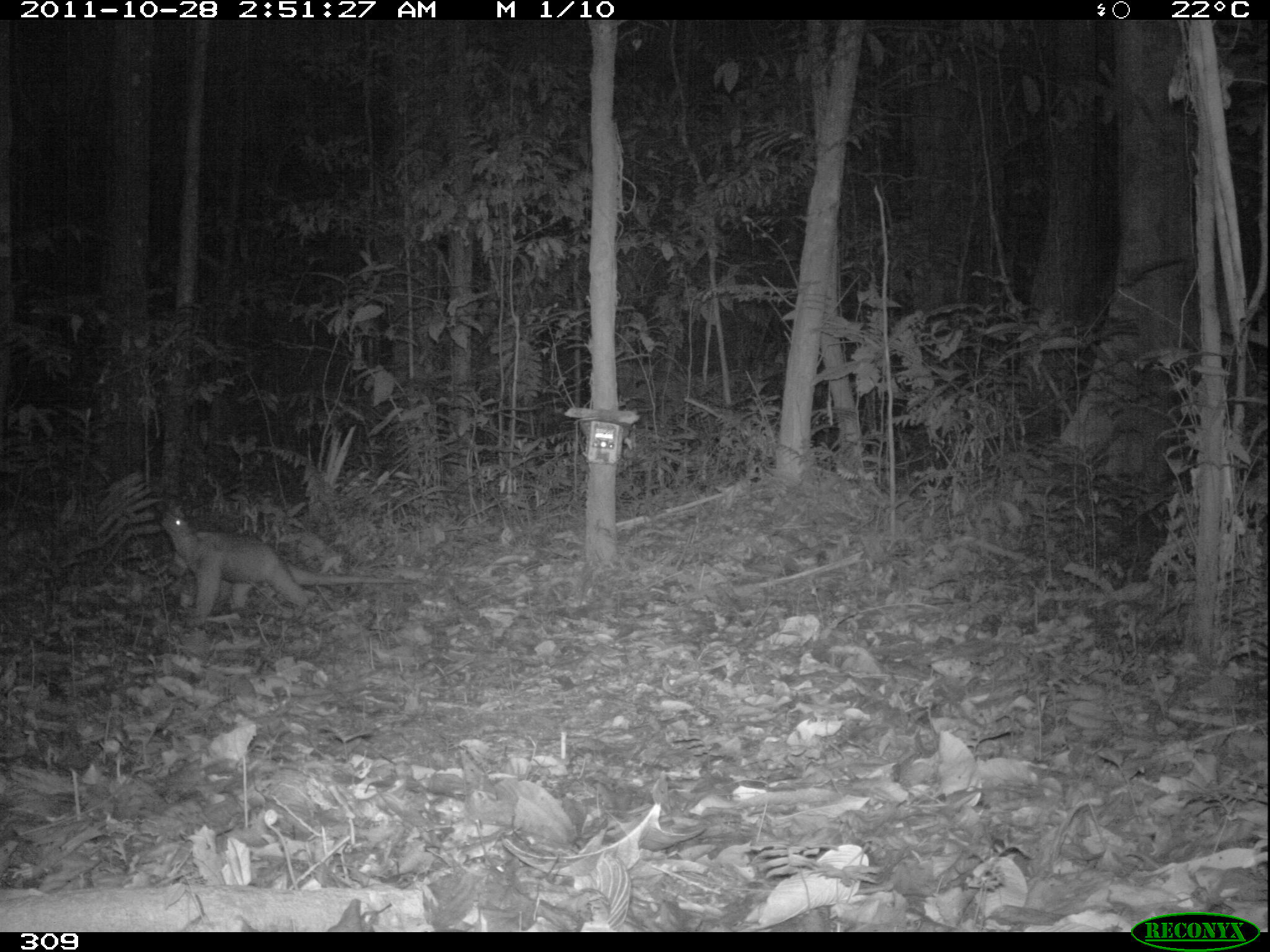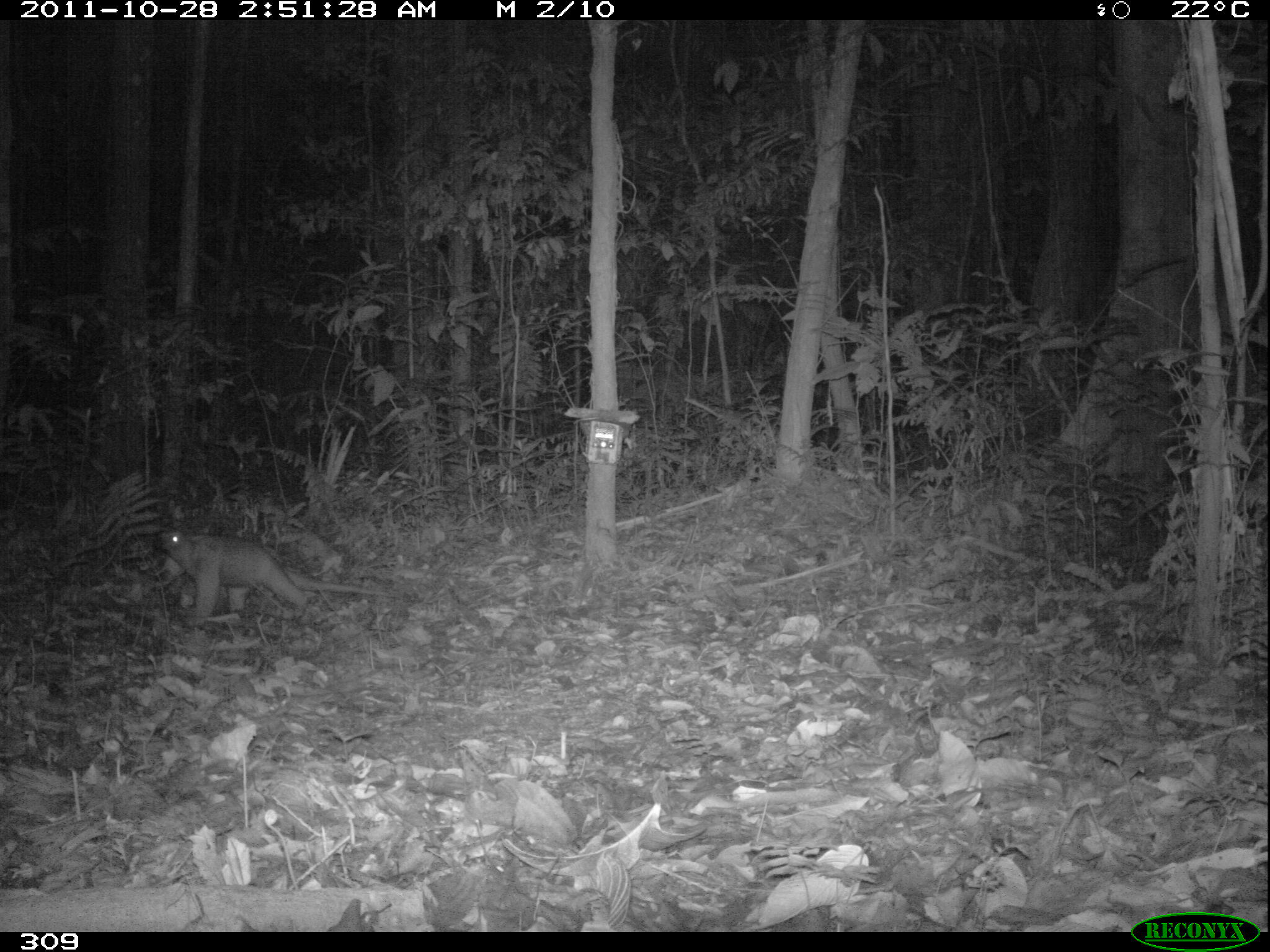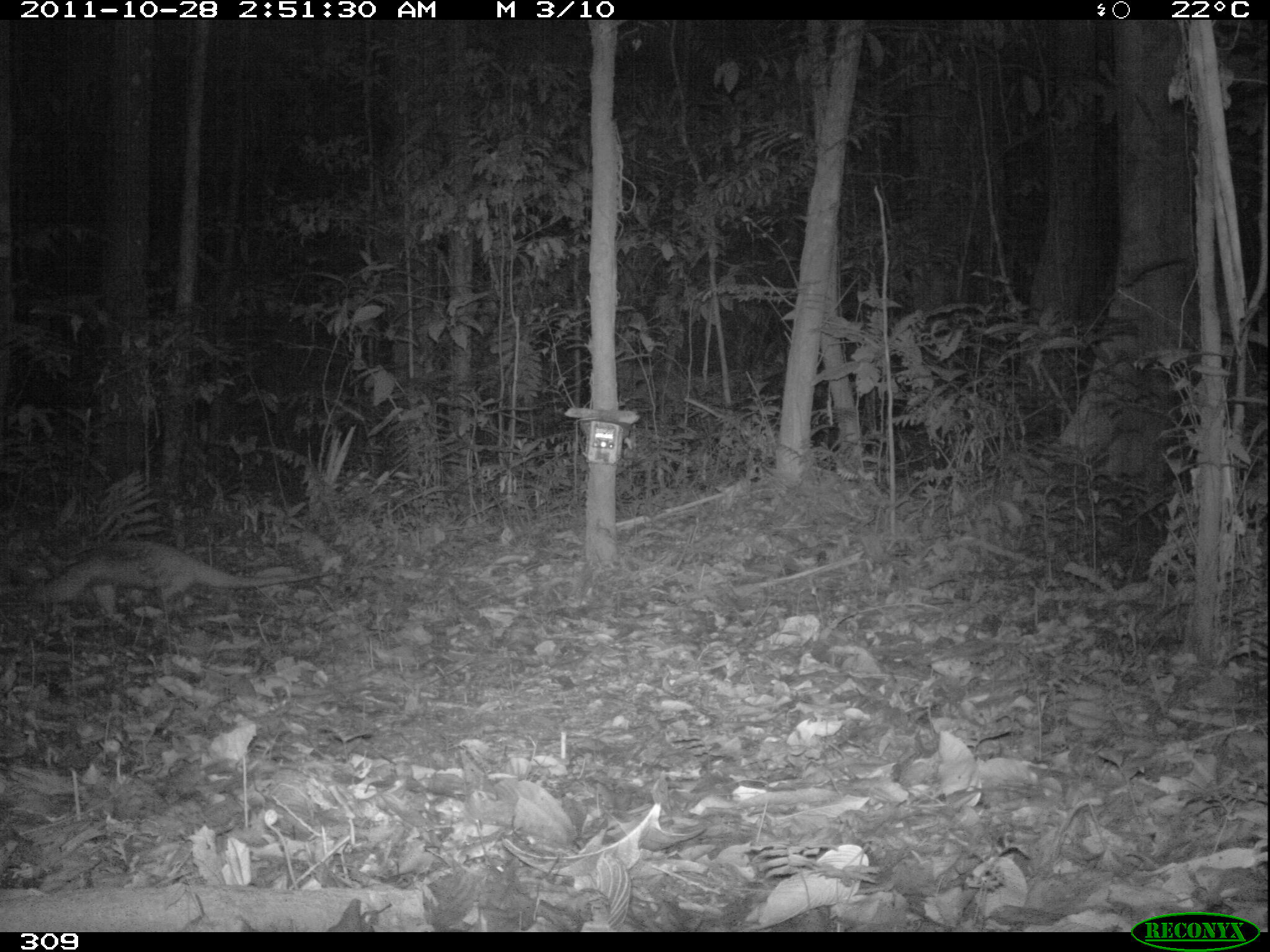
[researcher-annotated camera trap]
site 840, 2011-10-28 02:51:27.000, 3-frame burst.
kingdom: Animalia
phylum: Chordata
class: Mammalia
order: Pilosa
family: Myrmecophagidae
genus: Tamandua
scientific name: Tamandua tetradactyla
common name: southern tamandua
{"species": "Tamandua tetradactyla (southern tamandua)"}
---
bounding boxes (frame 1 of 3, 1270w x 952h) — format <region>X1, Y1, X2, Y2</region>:
tamandua tetradactyla: <region>158, 505, 413, 622</region>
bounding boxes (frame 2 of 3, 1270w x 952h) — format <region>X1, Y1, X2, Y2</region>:
tamandua tetradactyla: <region>158, 528, 384, 624</region>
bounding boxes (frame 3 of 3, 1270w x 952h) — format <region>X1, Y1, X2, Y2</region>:
tamandua tetradactyla: <region>32, 537, 334, 616</region>